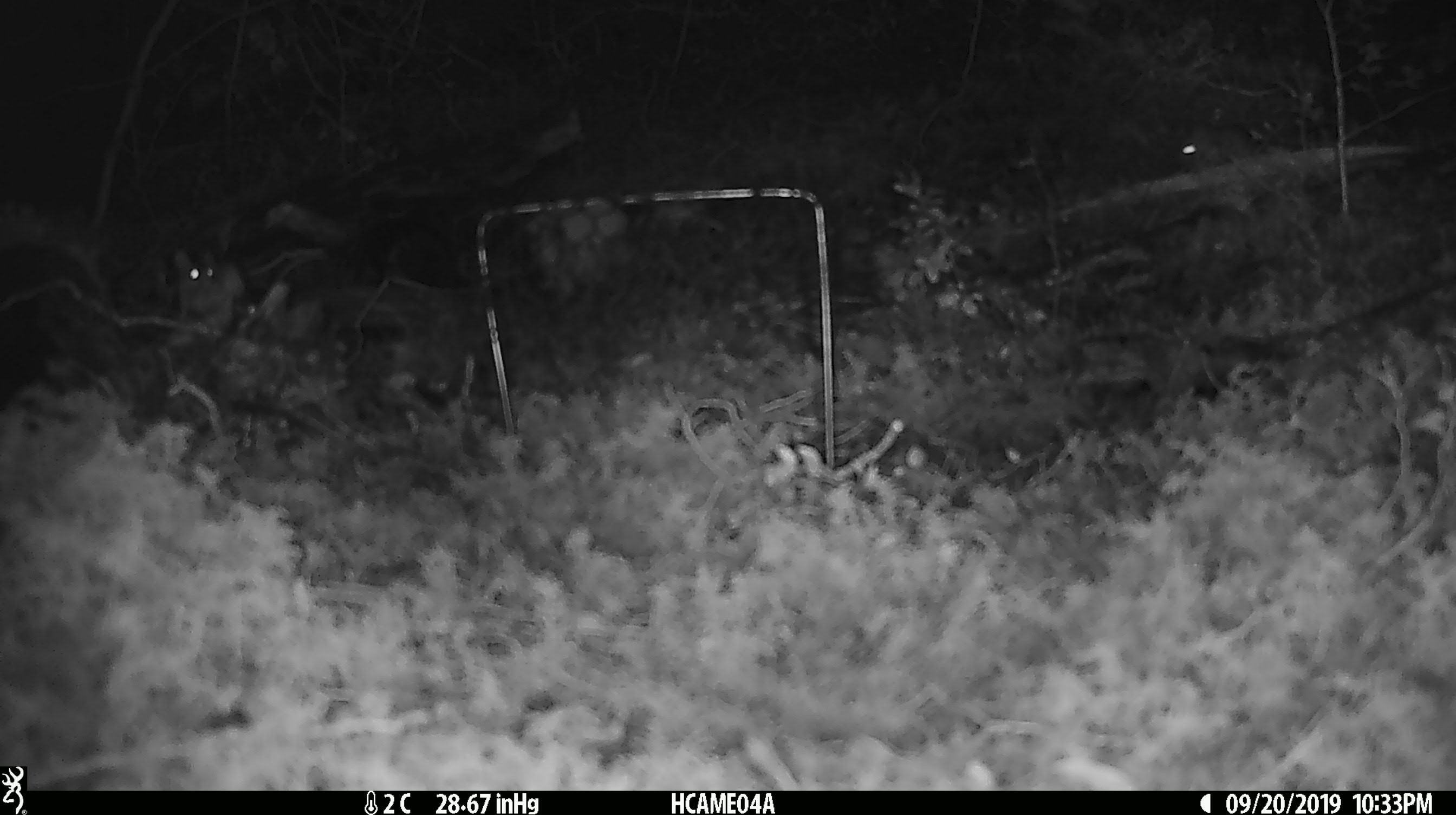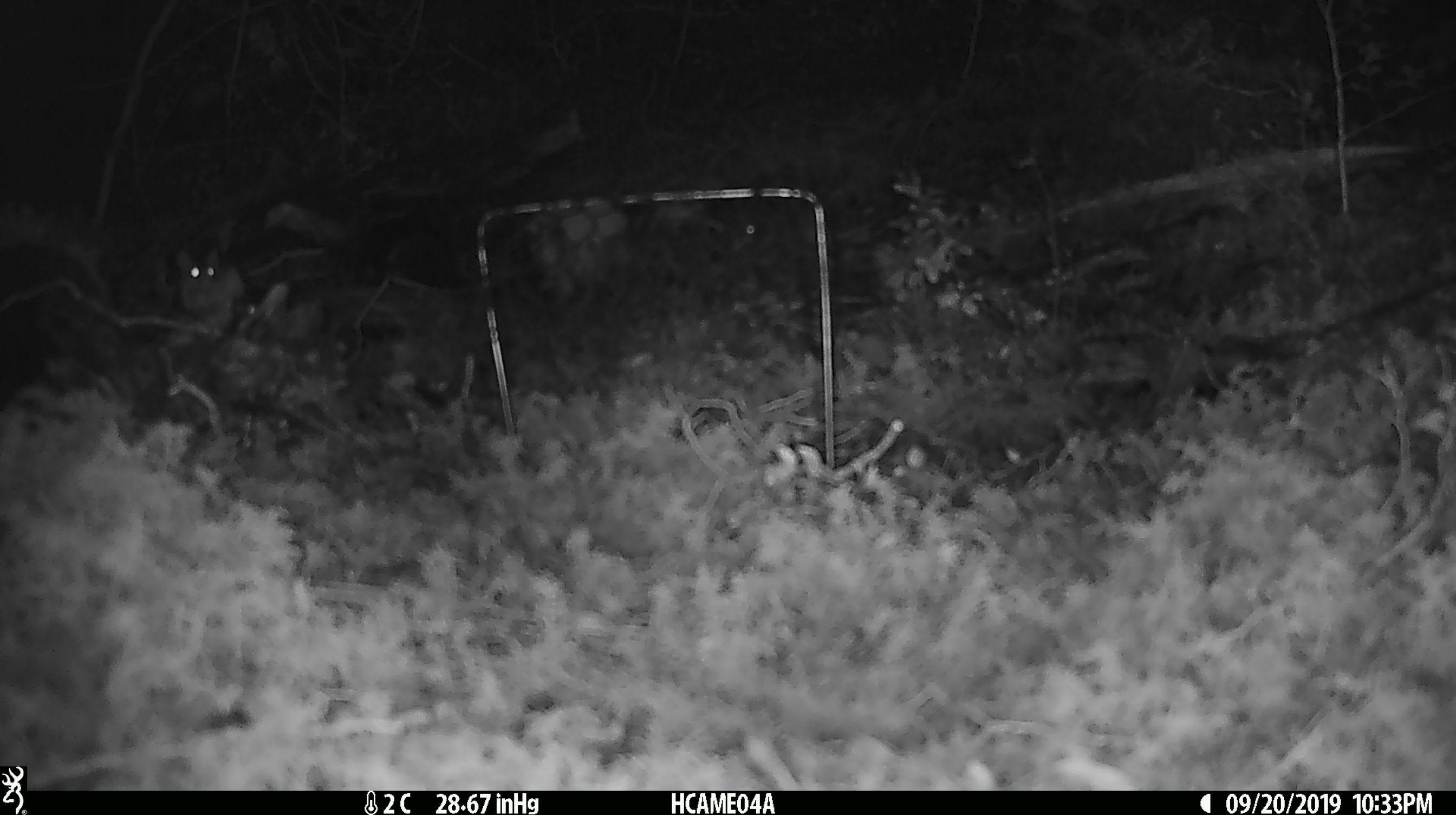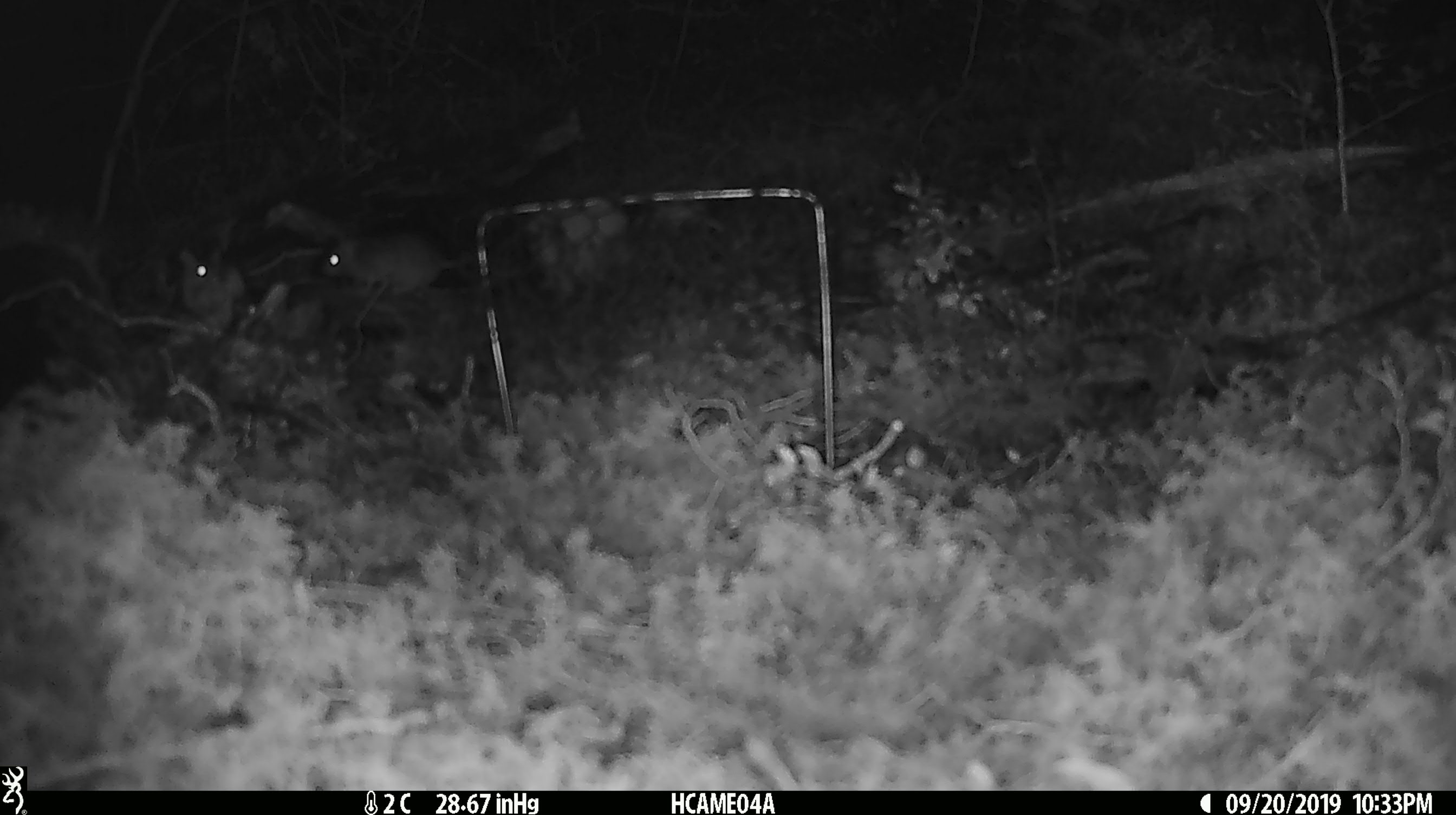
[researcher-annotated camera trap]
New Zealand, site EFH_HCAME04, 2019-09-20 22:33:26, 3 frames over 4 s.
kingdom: Animalia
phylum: Chordata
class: Mammalia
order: Rodentia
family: Muridae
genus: Mus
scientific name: Mus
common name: mouse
Mouse (Mus).